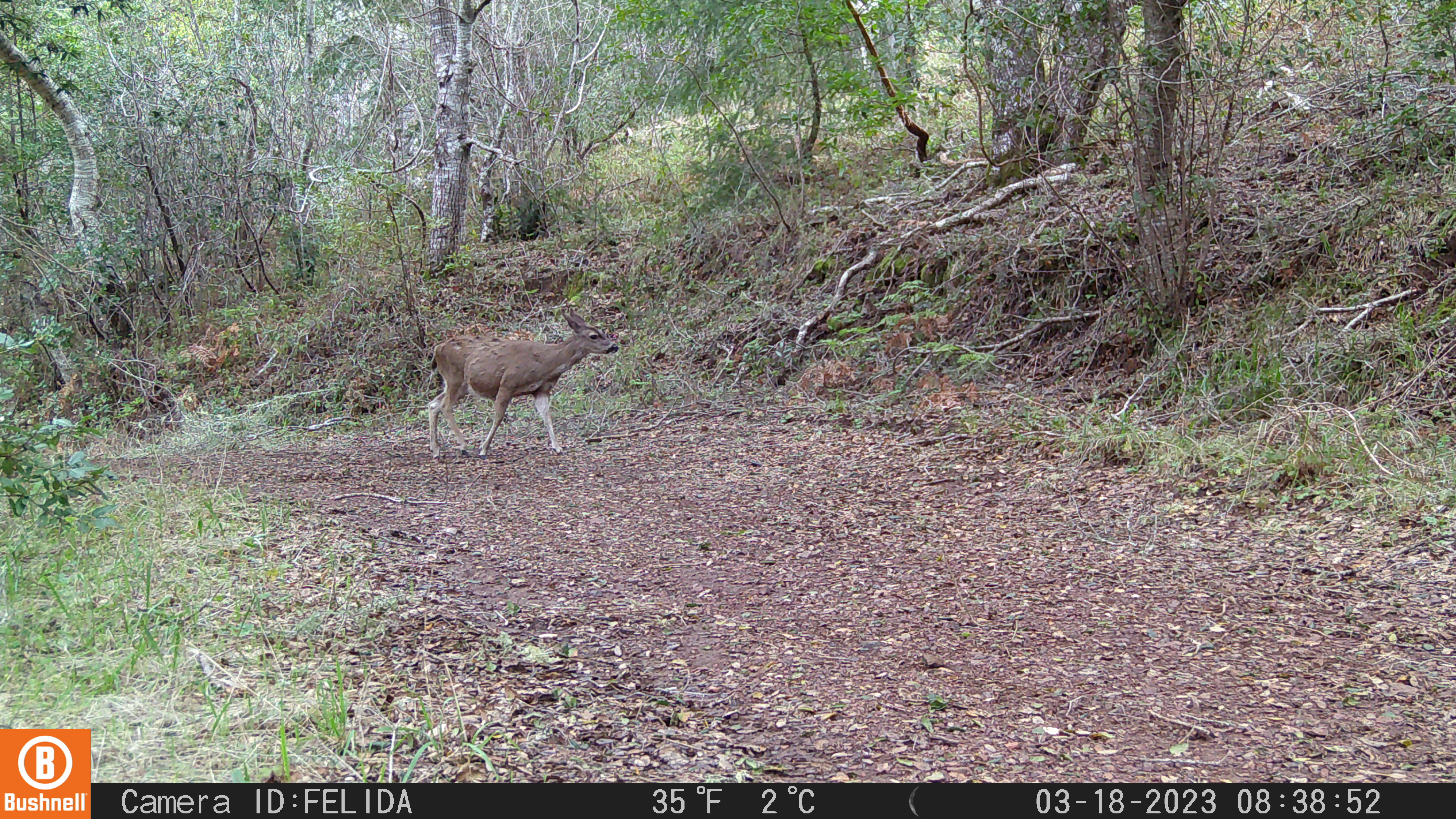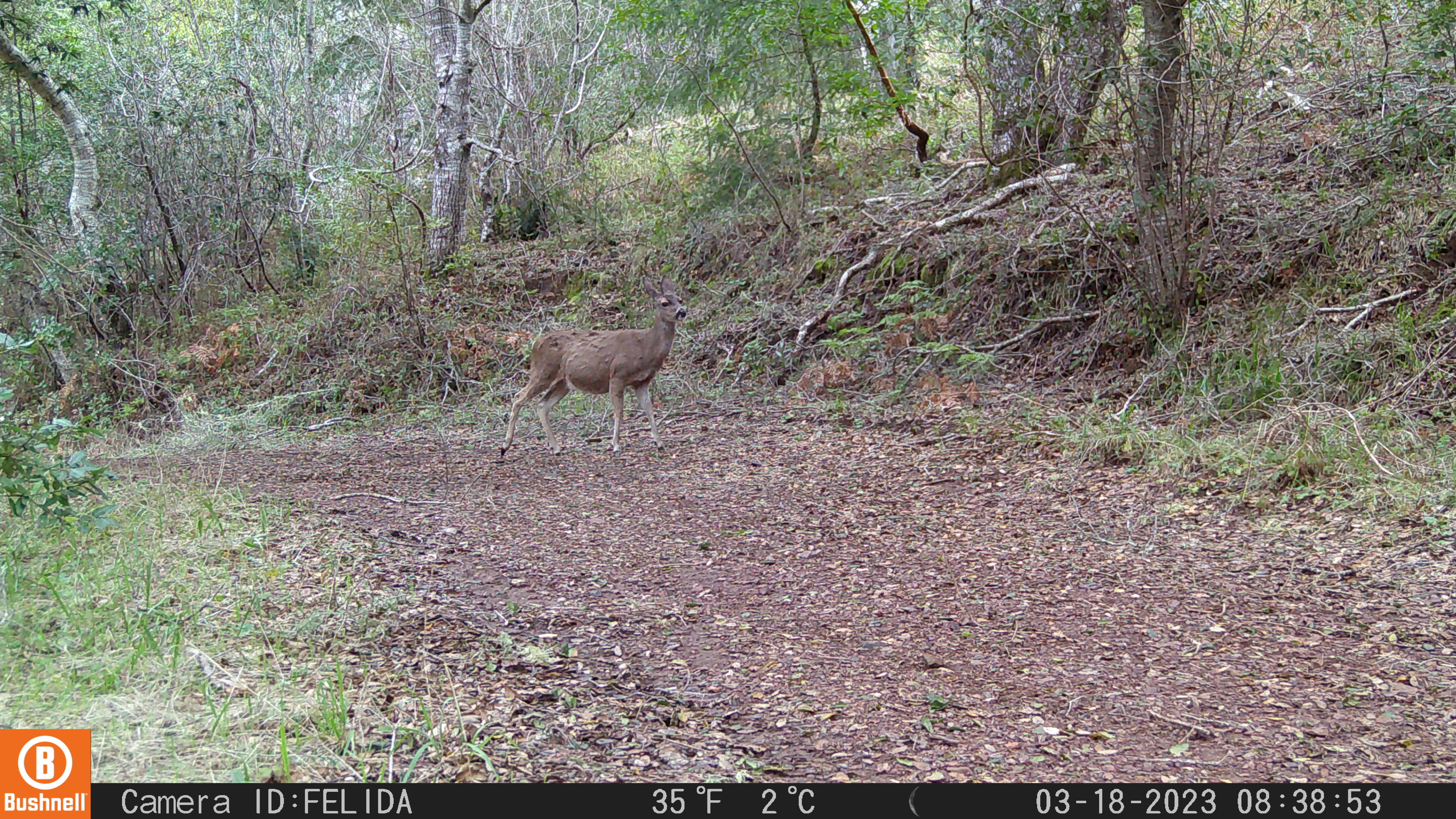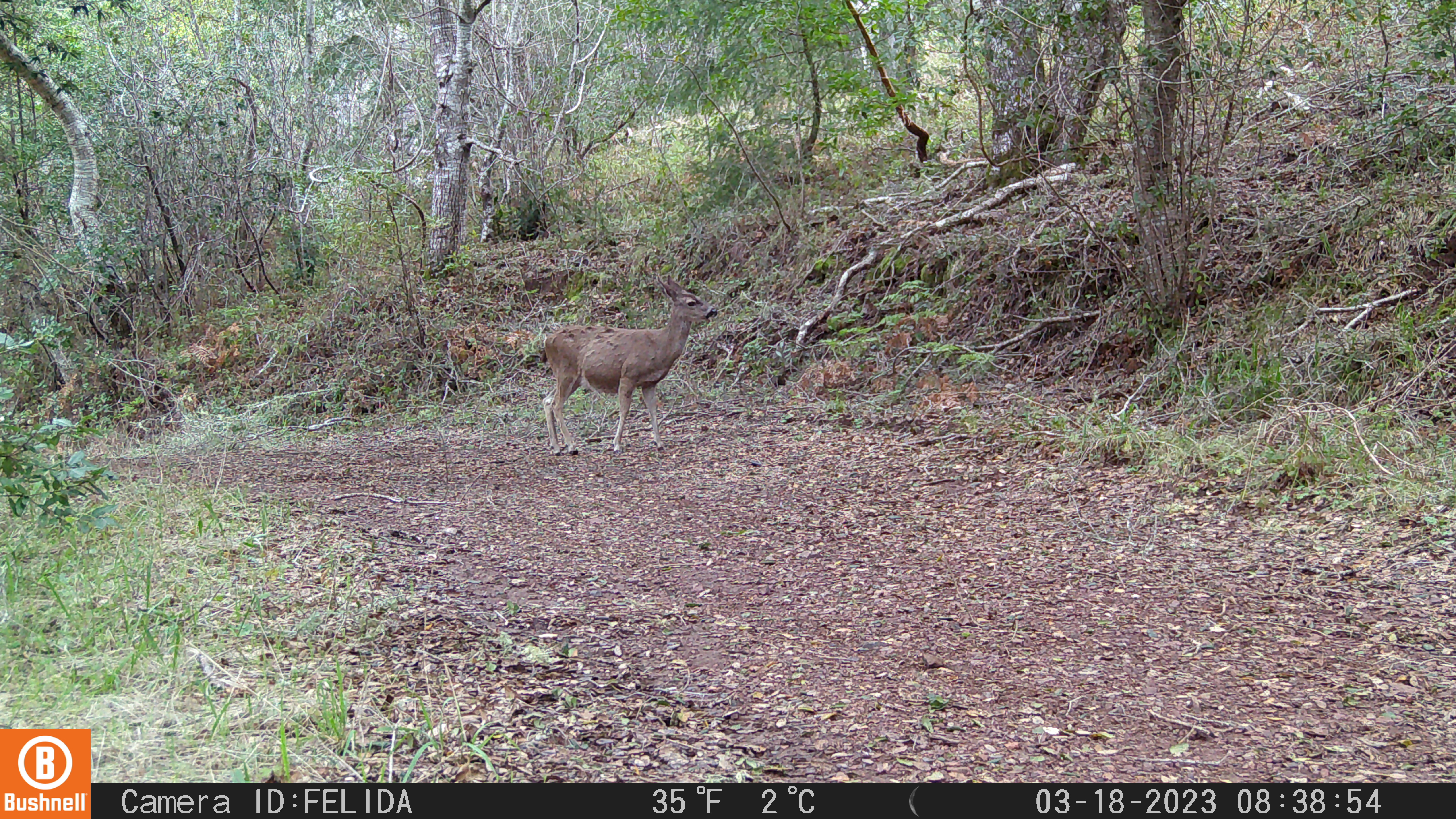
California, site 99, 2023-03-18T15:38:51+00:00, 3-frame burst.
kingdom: Animalia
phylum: Chordata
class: Mammalia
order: Artiodactyla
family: Cervidae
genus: Odocoileus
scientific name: Odocoileus hemionus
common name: mule deer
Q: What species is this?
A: Mule deer (Odocoileus hemionus).